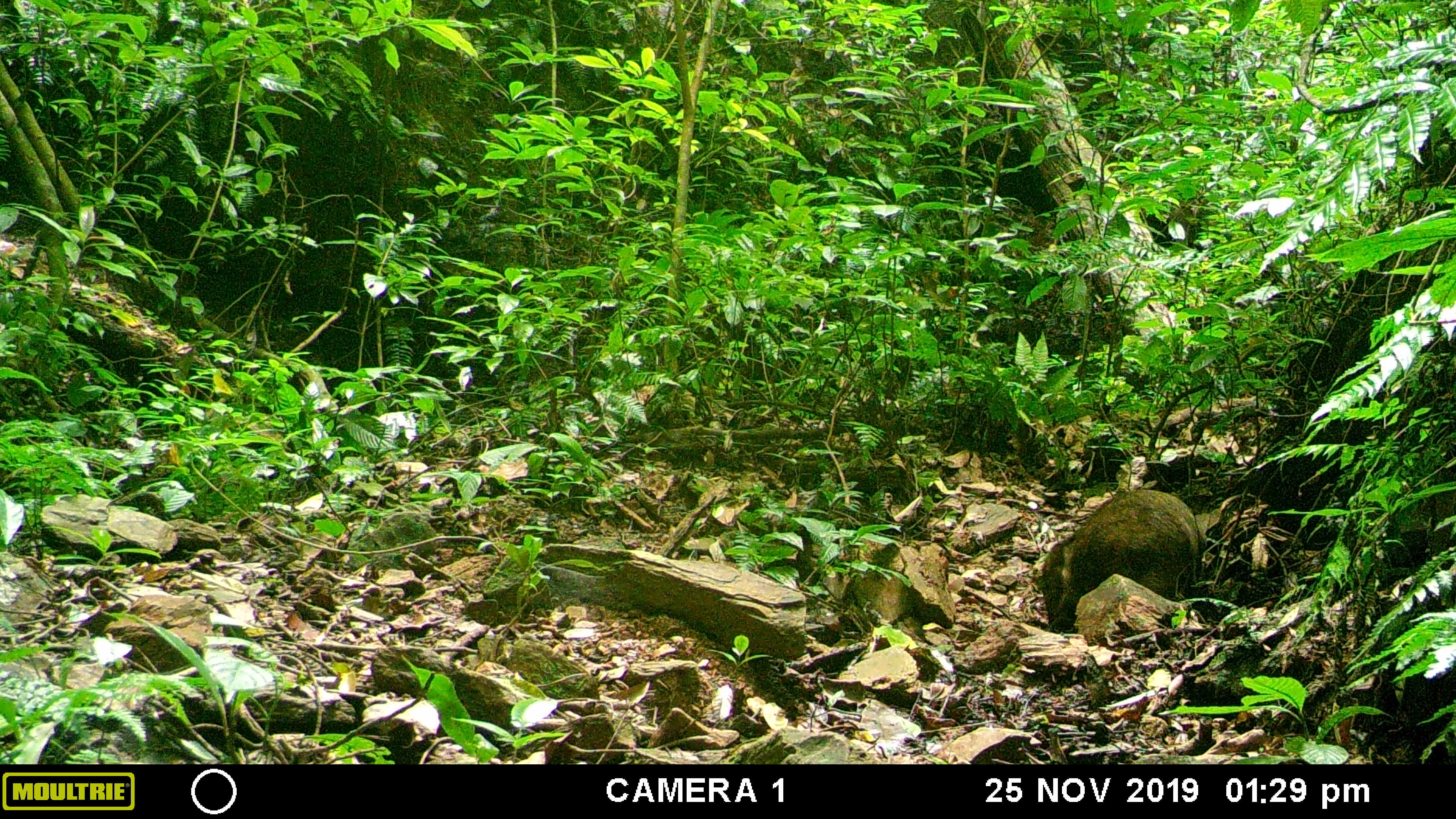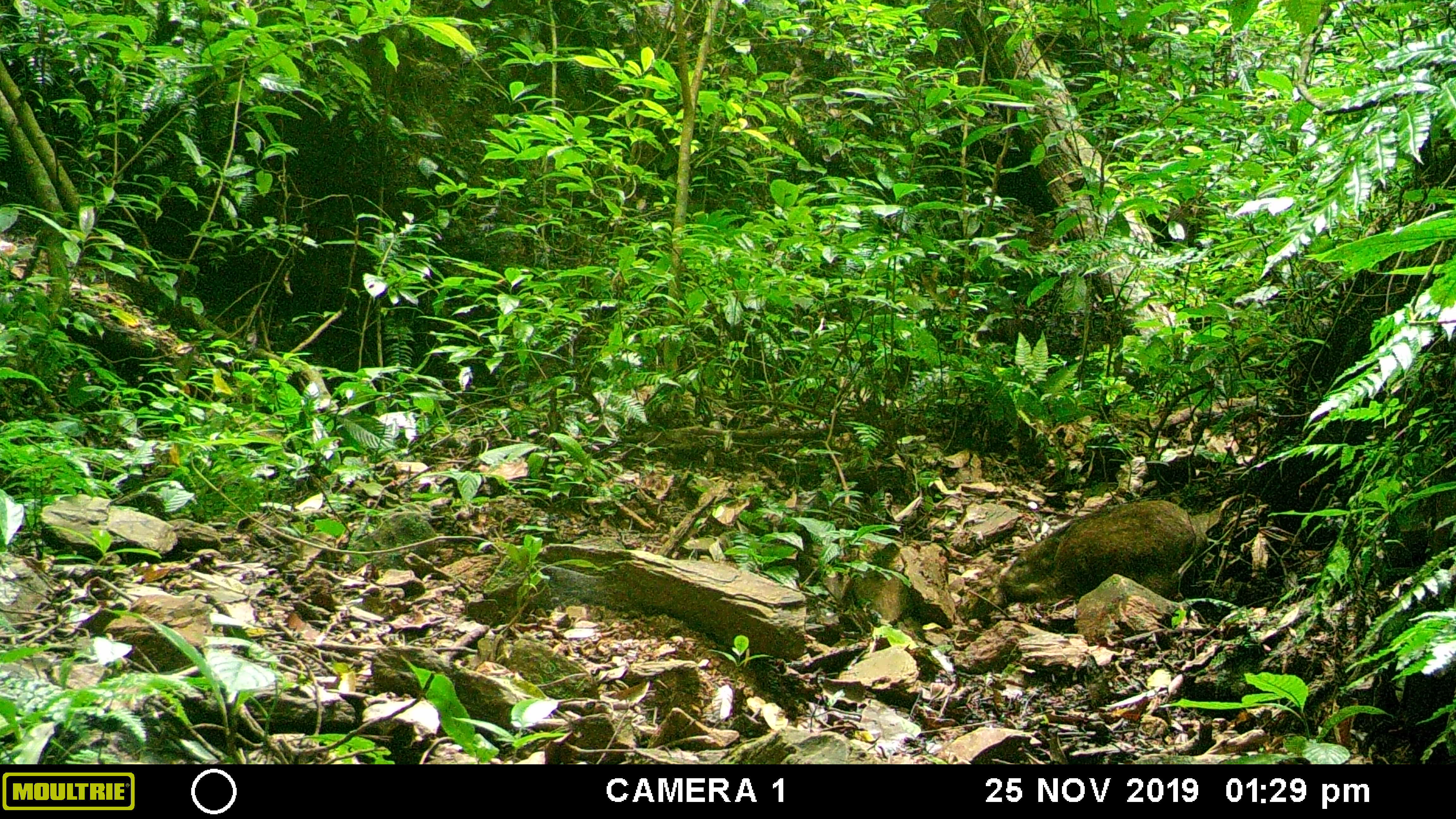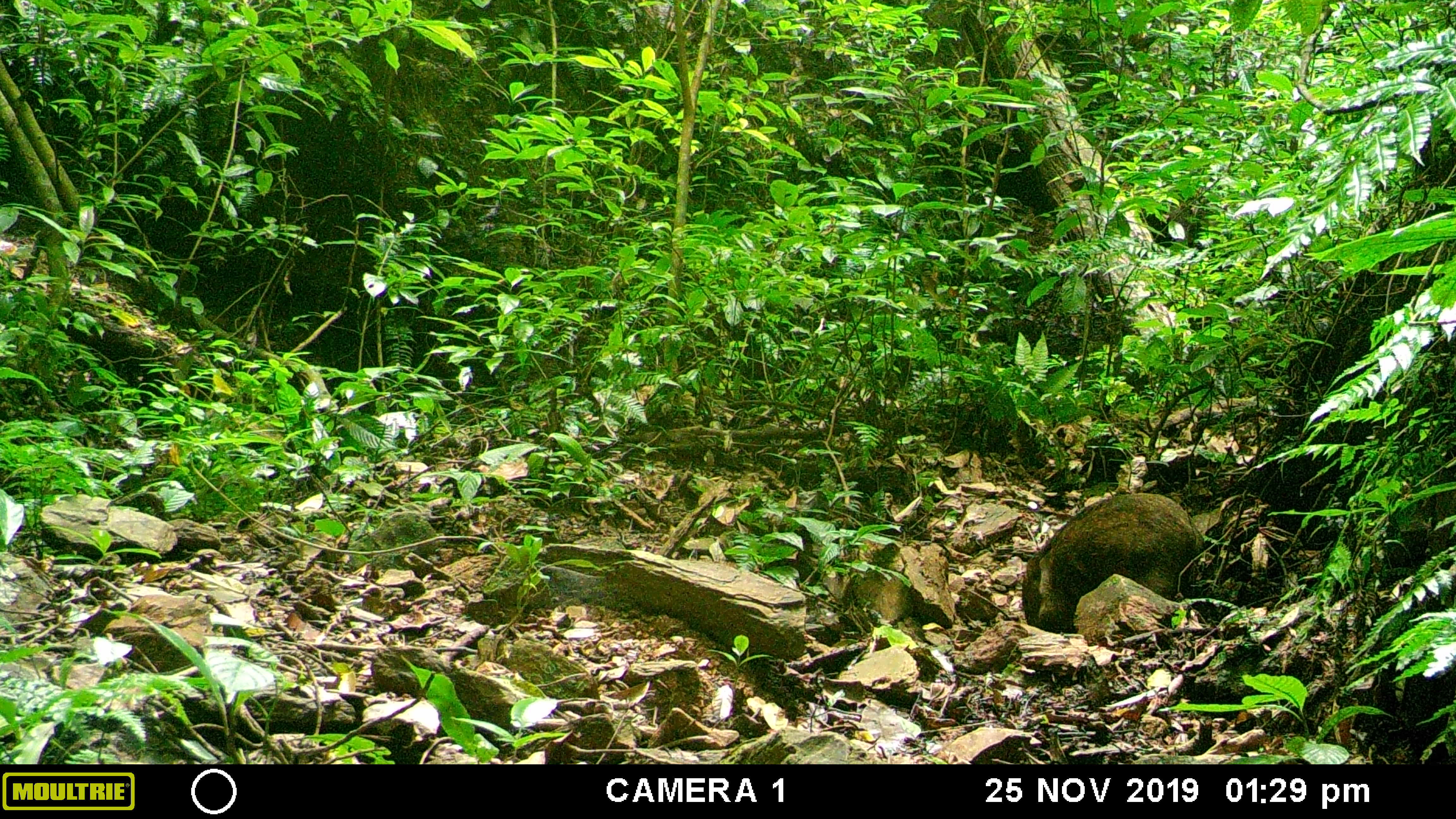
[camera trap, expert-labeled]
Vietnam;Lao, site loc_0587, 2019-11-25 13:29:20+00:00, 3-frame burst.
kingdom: Animalia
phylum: Chordata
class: Mammalia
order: Artiodactyla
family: Suidae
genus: Sus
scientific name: Sus scrofa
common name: eurasian wild pig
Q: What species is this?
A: Eurasian wild pig (Sus scrofa).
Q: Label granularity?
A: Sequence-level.